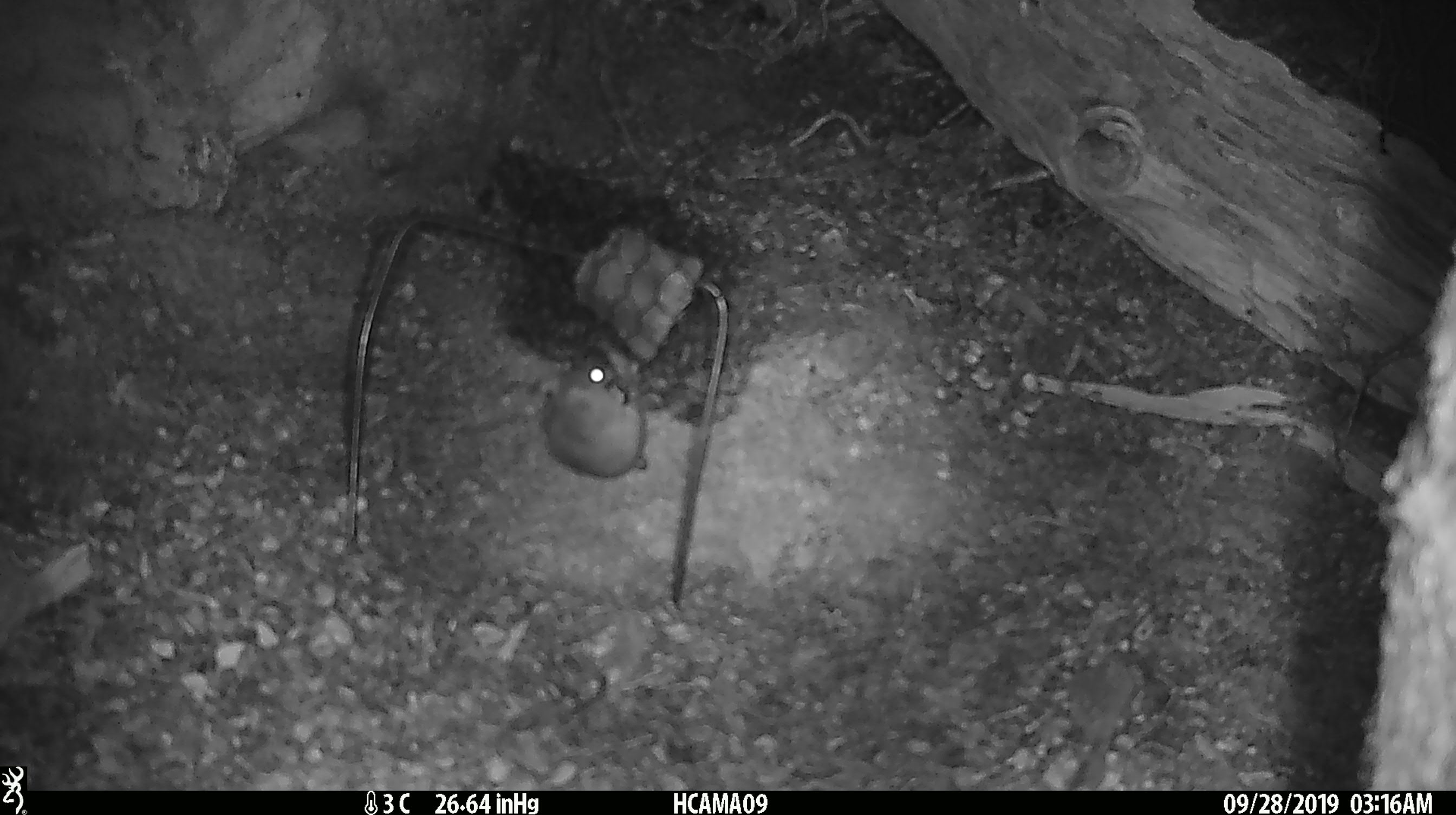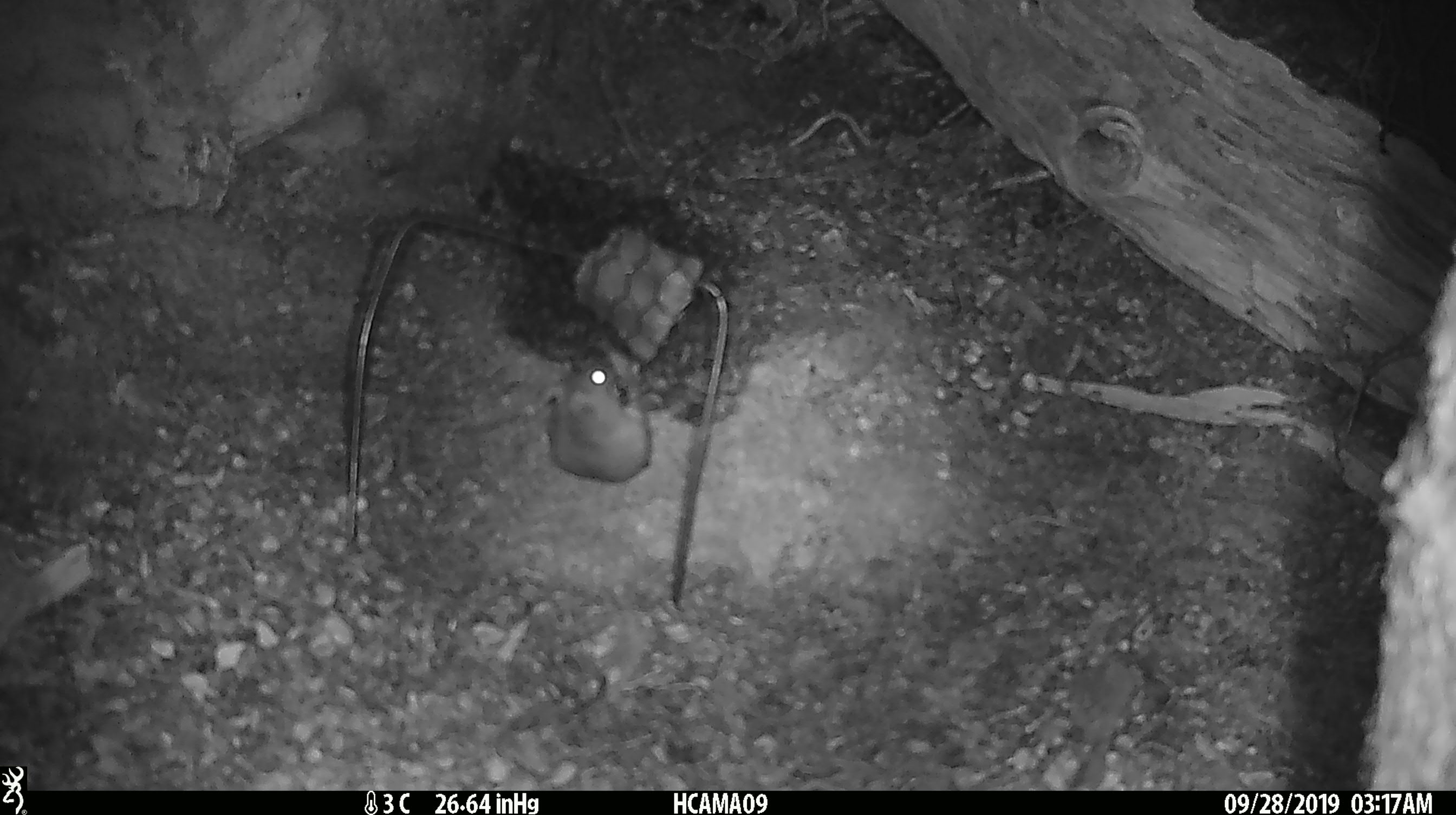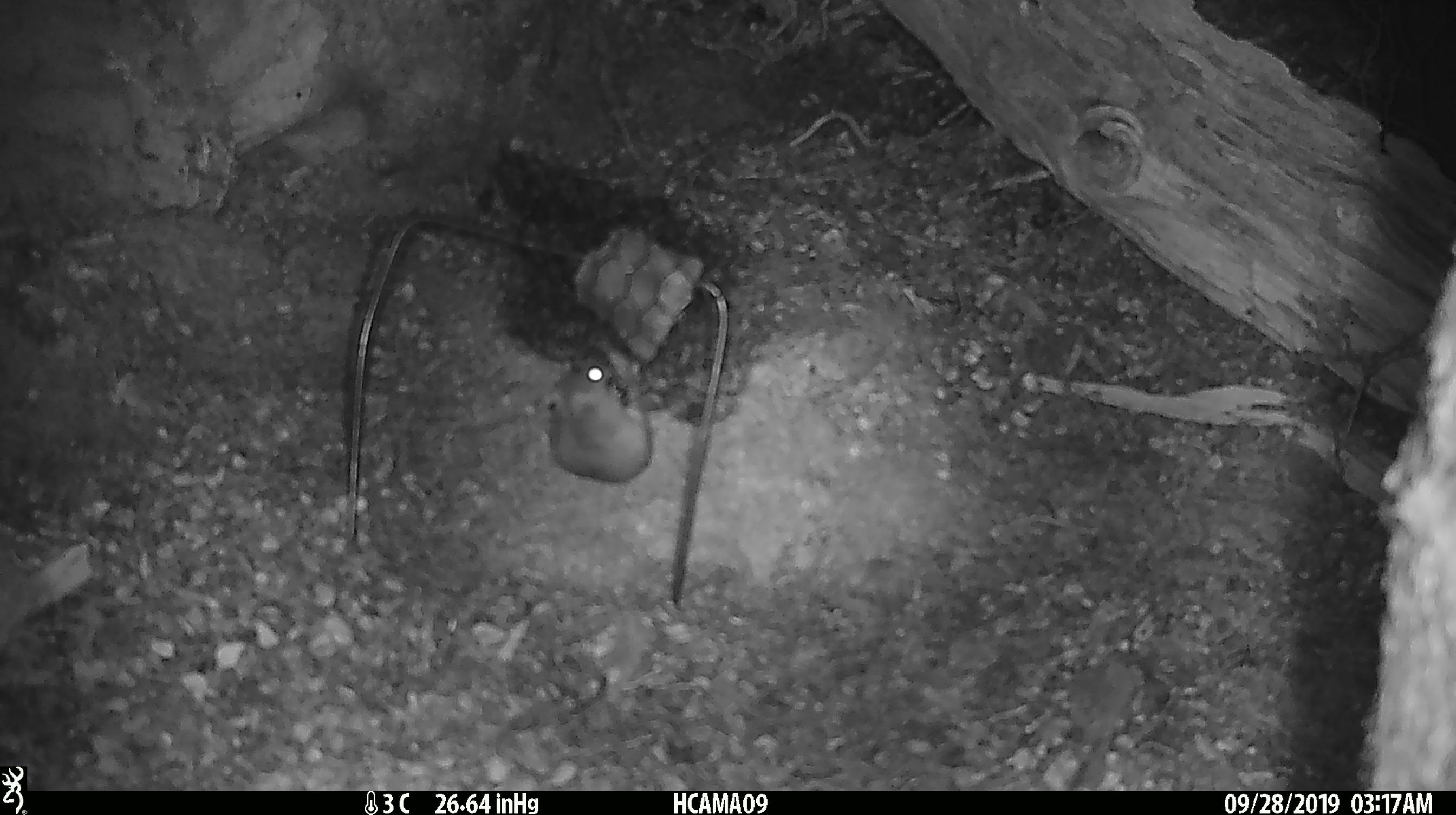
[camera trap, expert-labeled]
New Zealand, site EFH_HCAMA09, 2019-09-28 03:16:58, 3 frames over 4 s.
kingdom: Animalia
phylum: Chordata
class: Mammalia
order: Rodentia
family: Muridae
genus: Mus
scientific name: Mus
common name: mouse